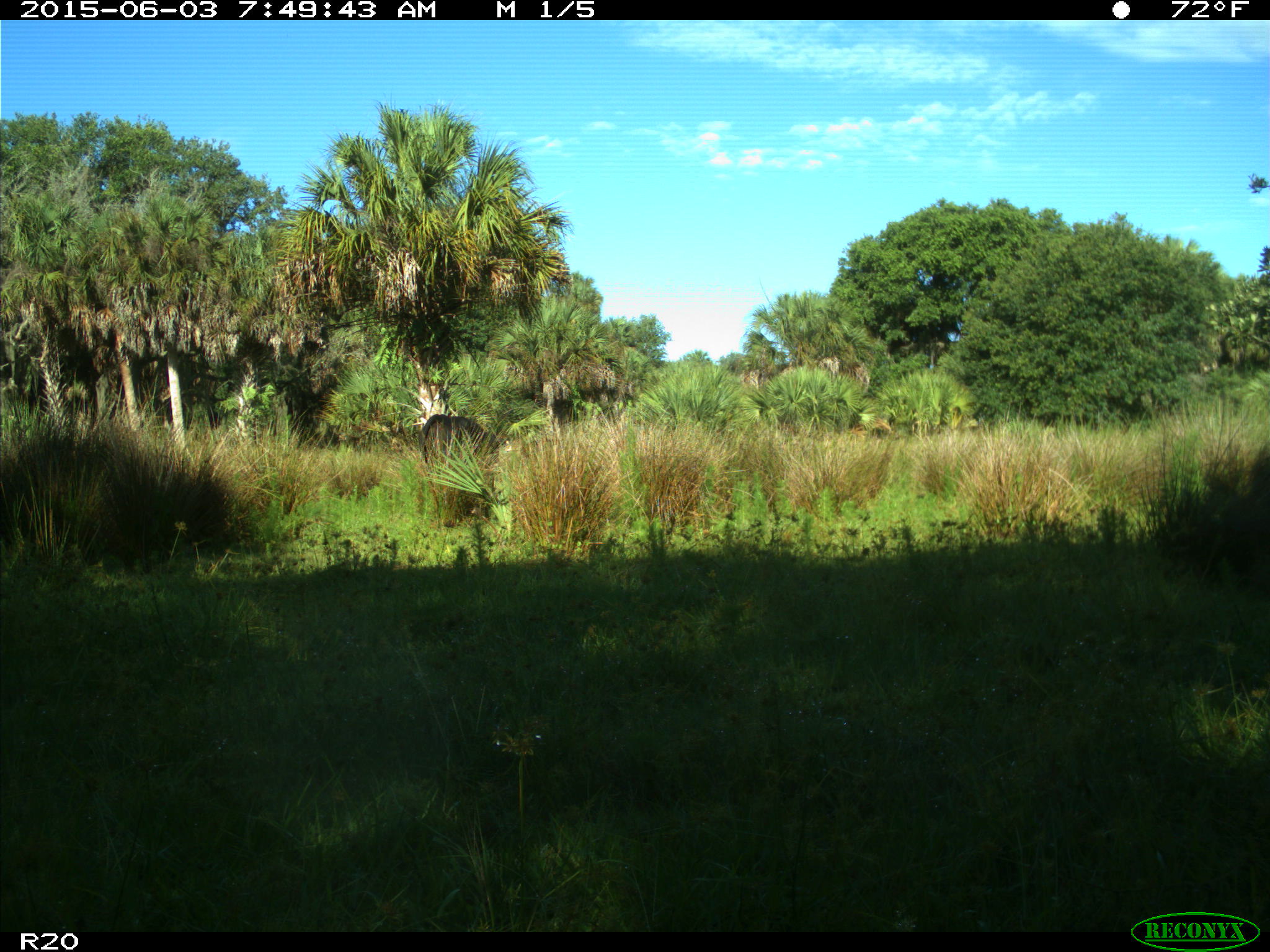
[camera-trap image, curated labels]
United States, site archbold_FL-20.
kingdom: Animalia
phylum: Chordata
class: Mammalia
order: Artiodactyla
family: Bovidae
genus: Bos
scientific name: Bos taurus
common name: domestic cow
Bos taurus (domestic cow).